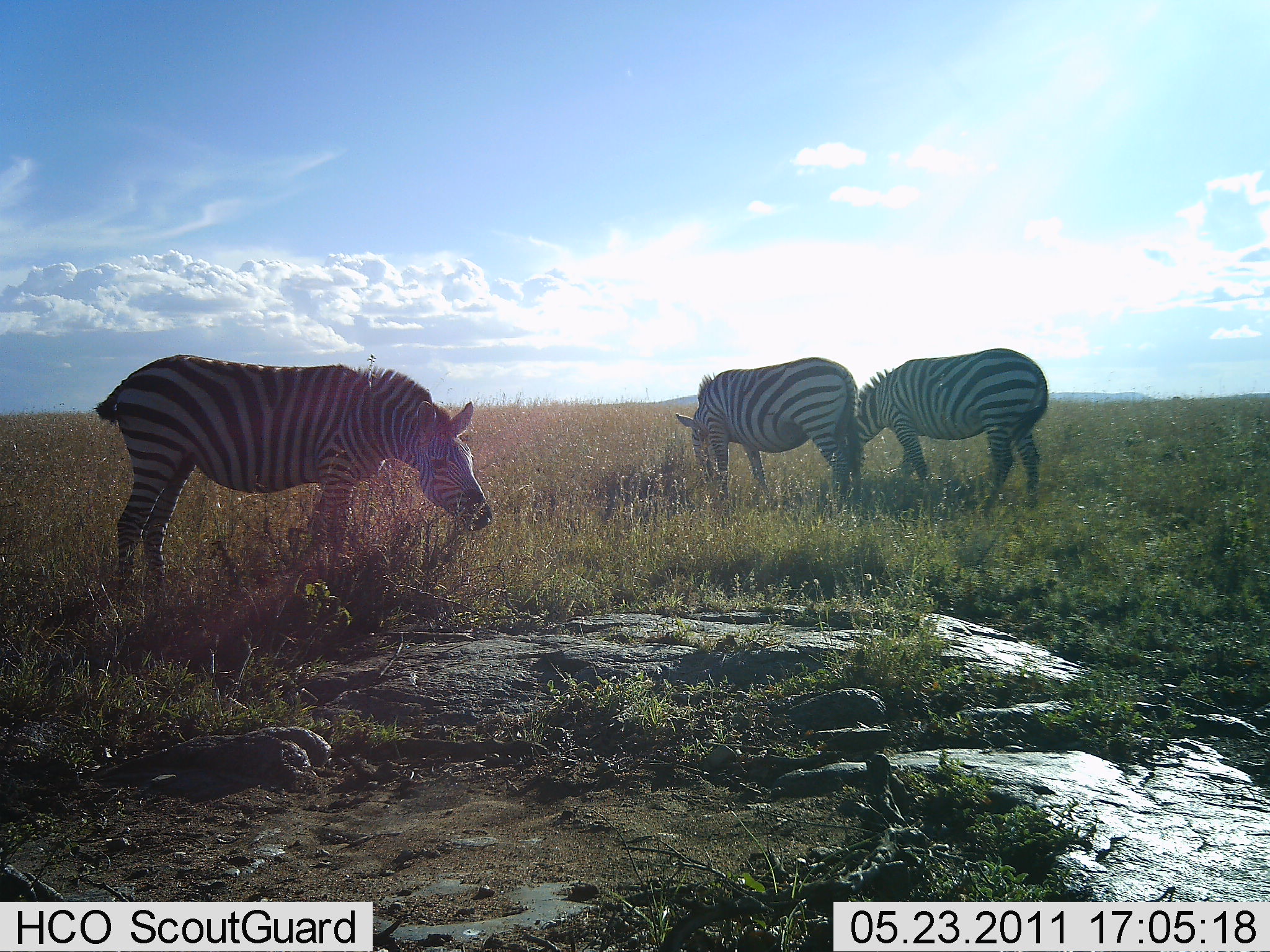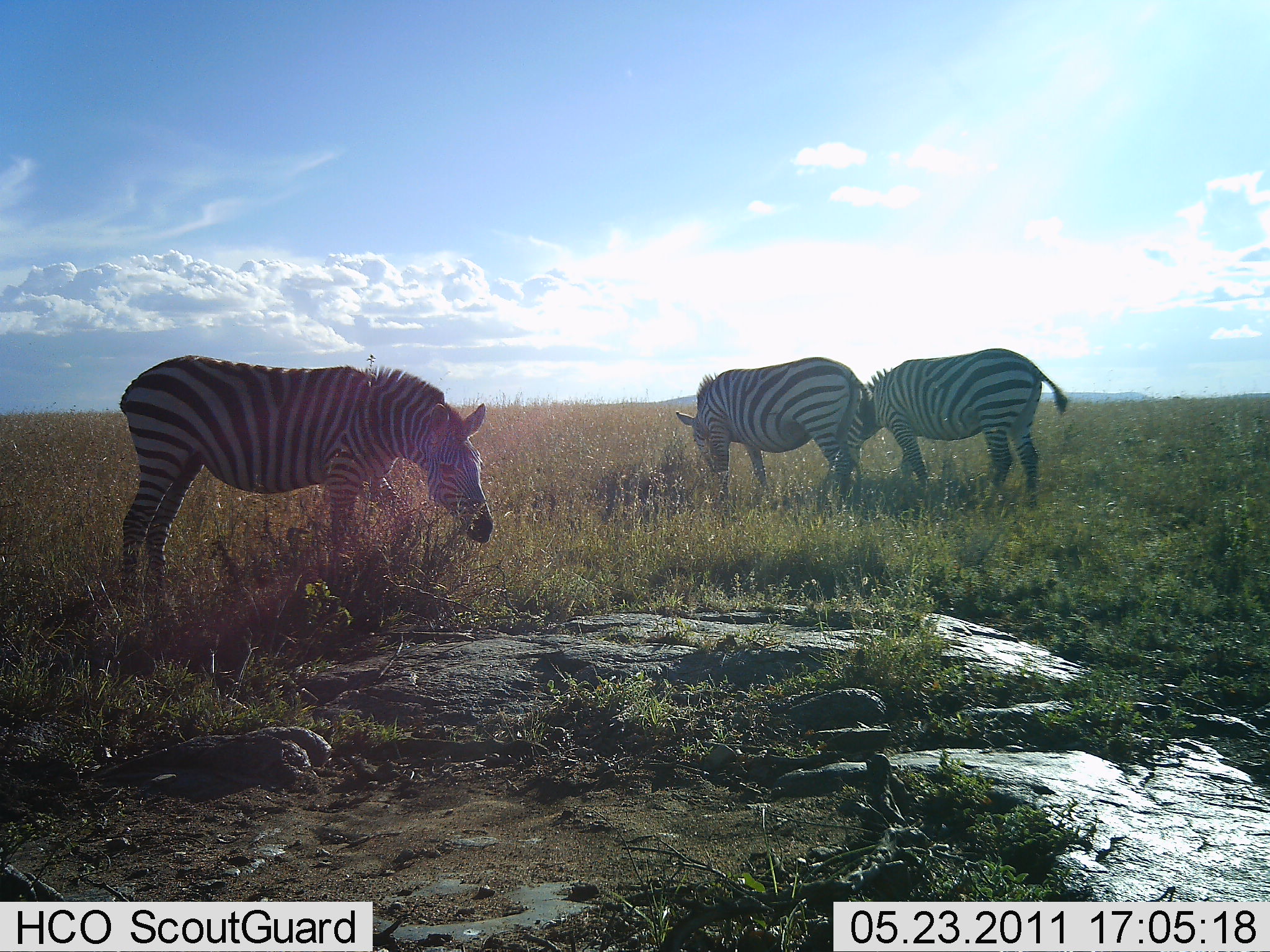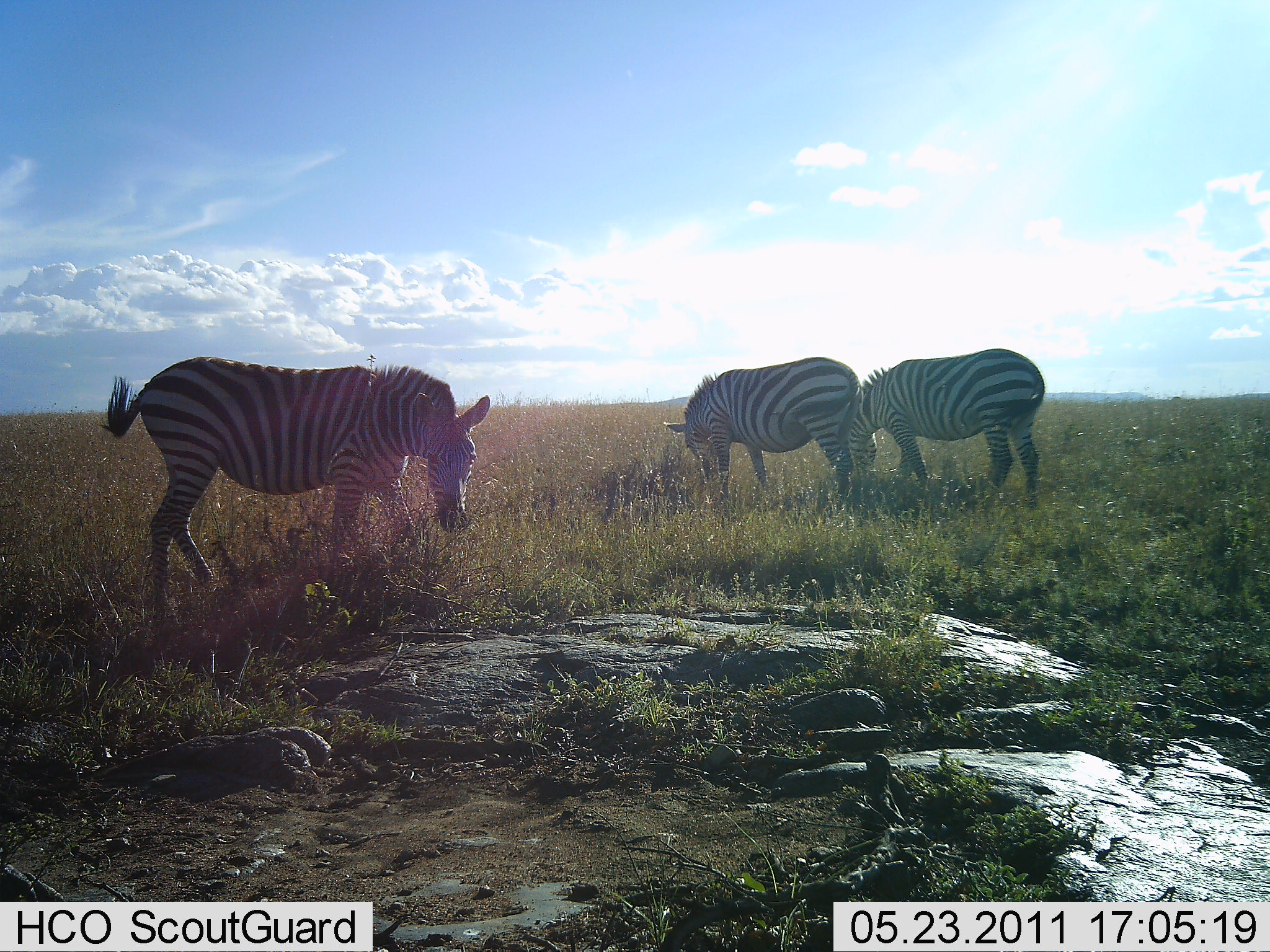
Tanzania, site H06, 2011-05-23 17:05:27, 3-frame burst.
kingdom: Animalia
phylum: Chordata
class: Mammalia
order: Perissodactyla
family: Equidae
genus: Equus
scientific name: Equus quagga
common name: plains zebra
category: zebra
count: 3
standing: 58%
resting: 0%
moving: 17%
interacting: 0%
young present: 0%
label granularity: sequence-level